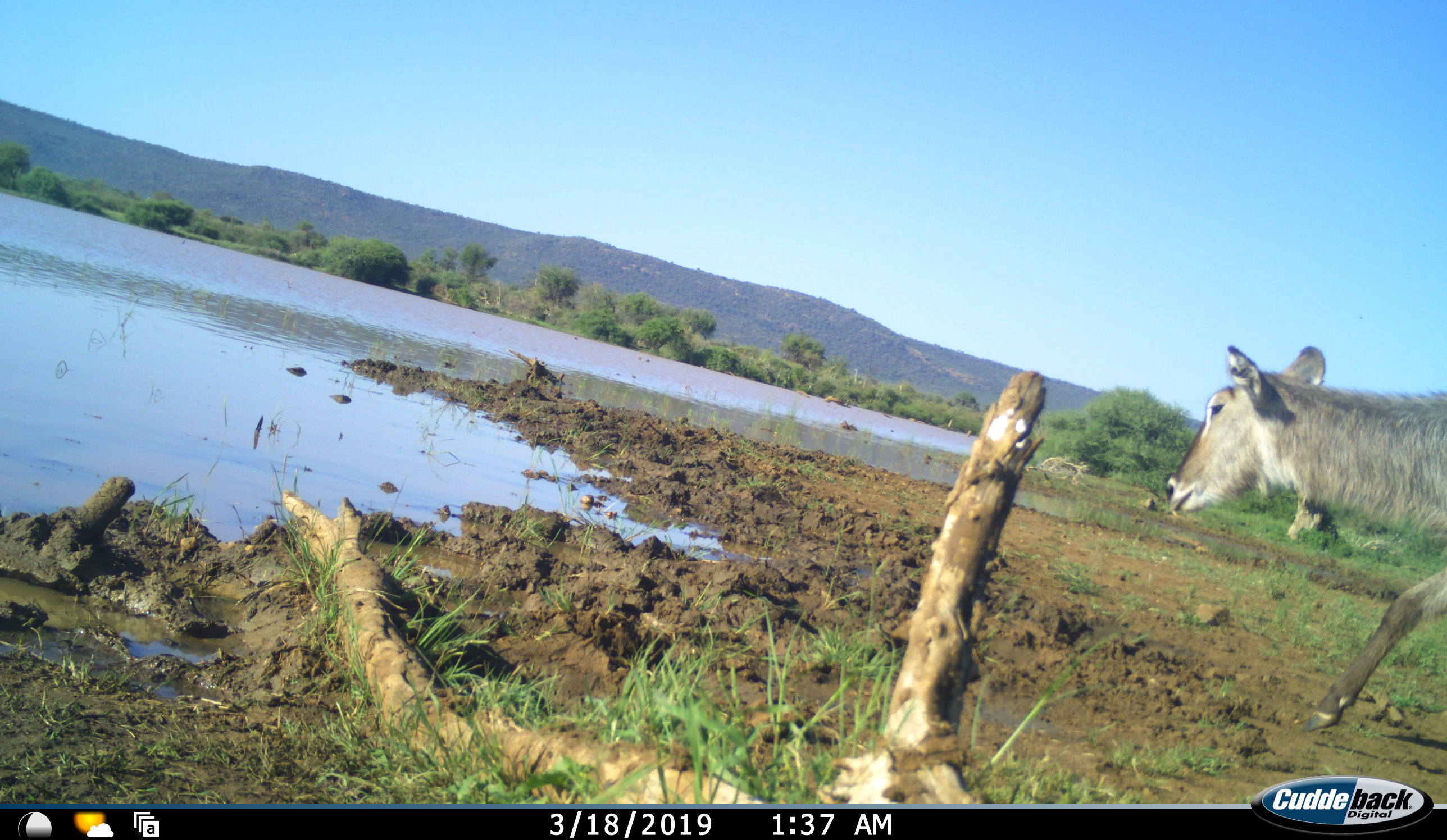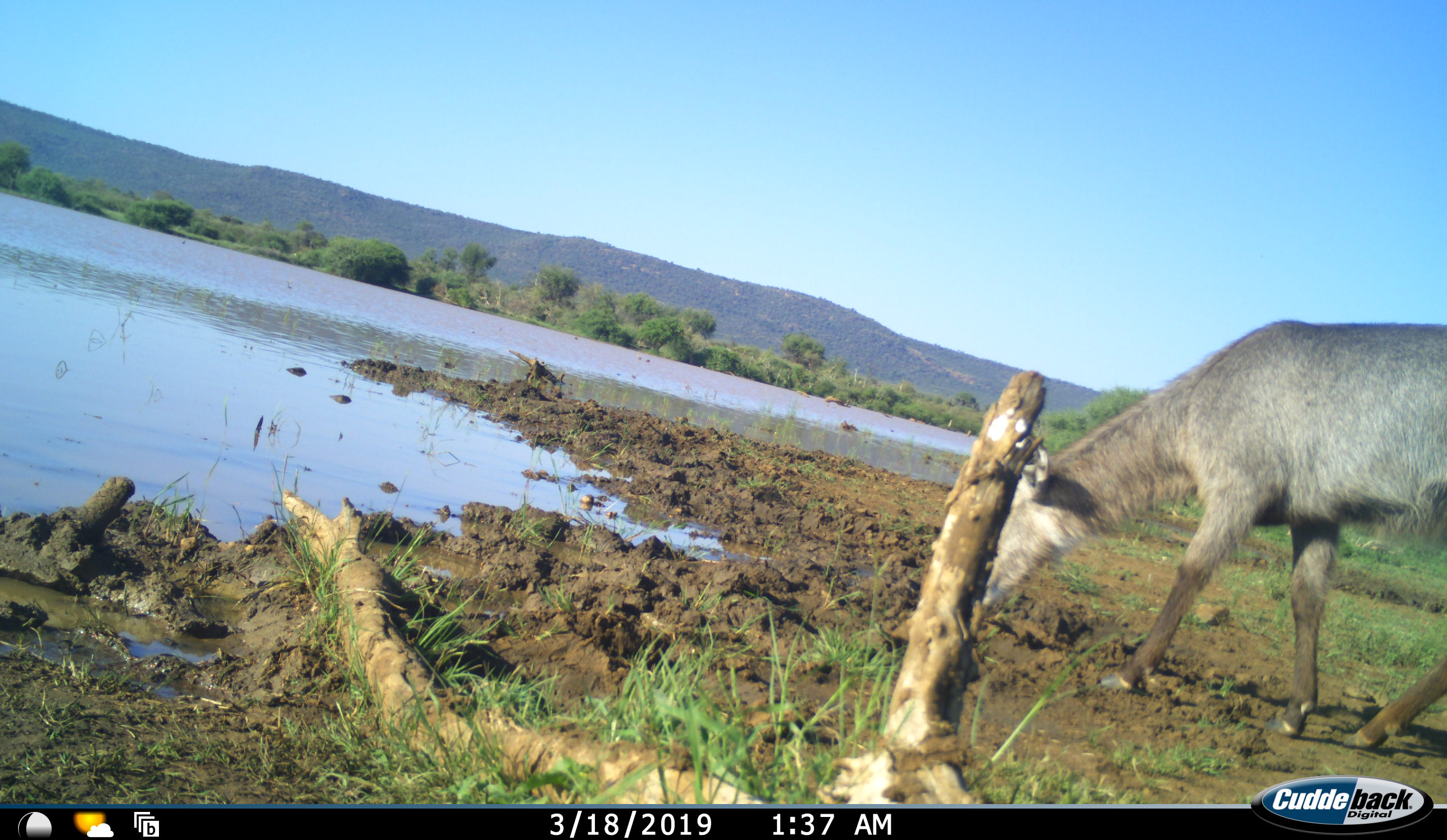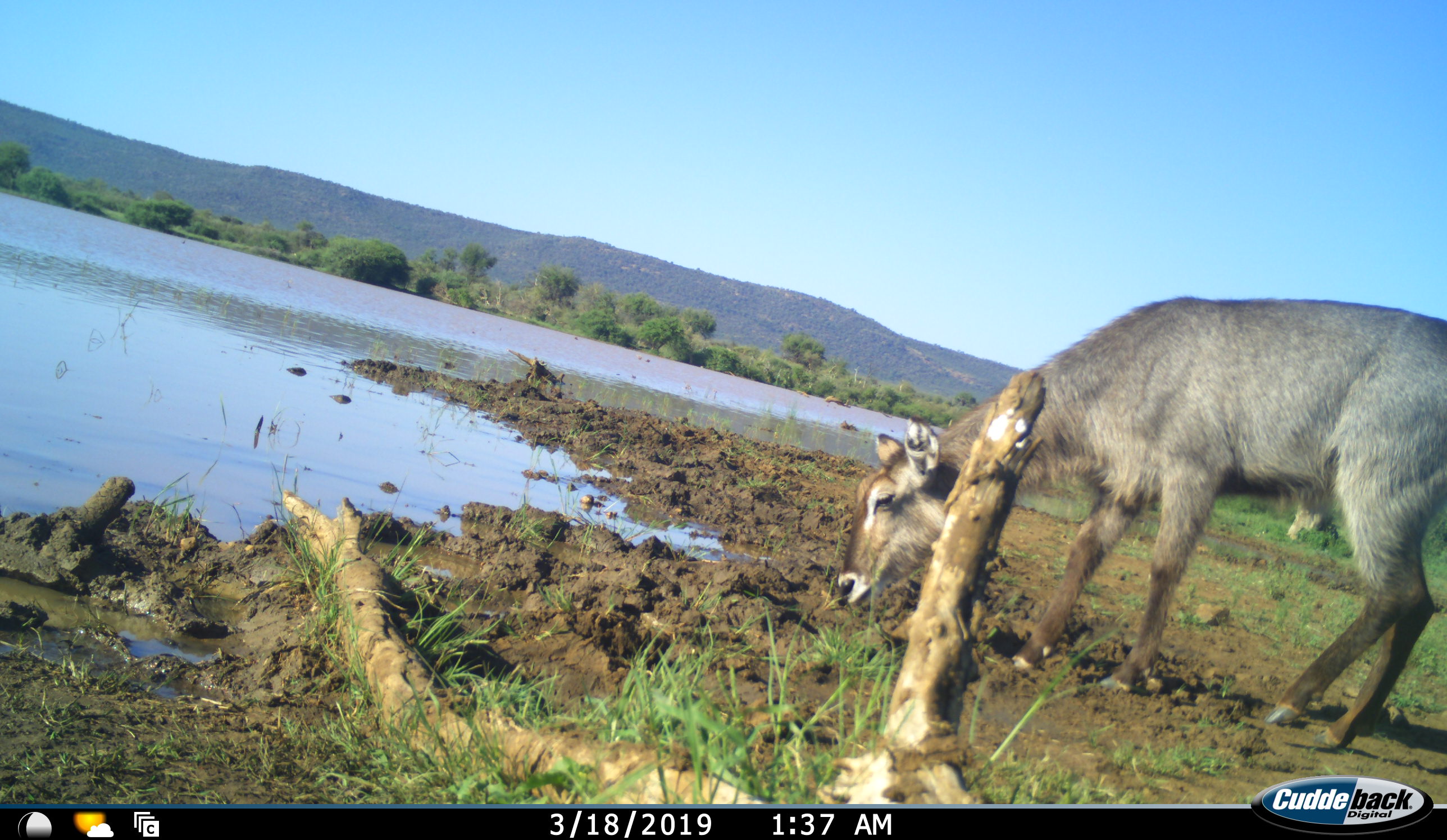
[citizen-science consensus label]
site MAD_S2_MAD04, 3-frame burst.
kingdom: Animalia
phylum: Chordata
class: Mammalia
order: Artiodactyla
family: Bovidae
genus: Kobus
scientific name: Kobus ellipsiprymnus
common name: waterbuck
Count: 1.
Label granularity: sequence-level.